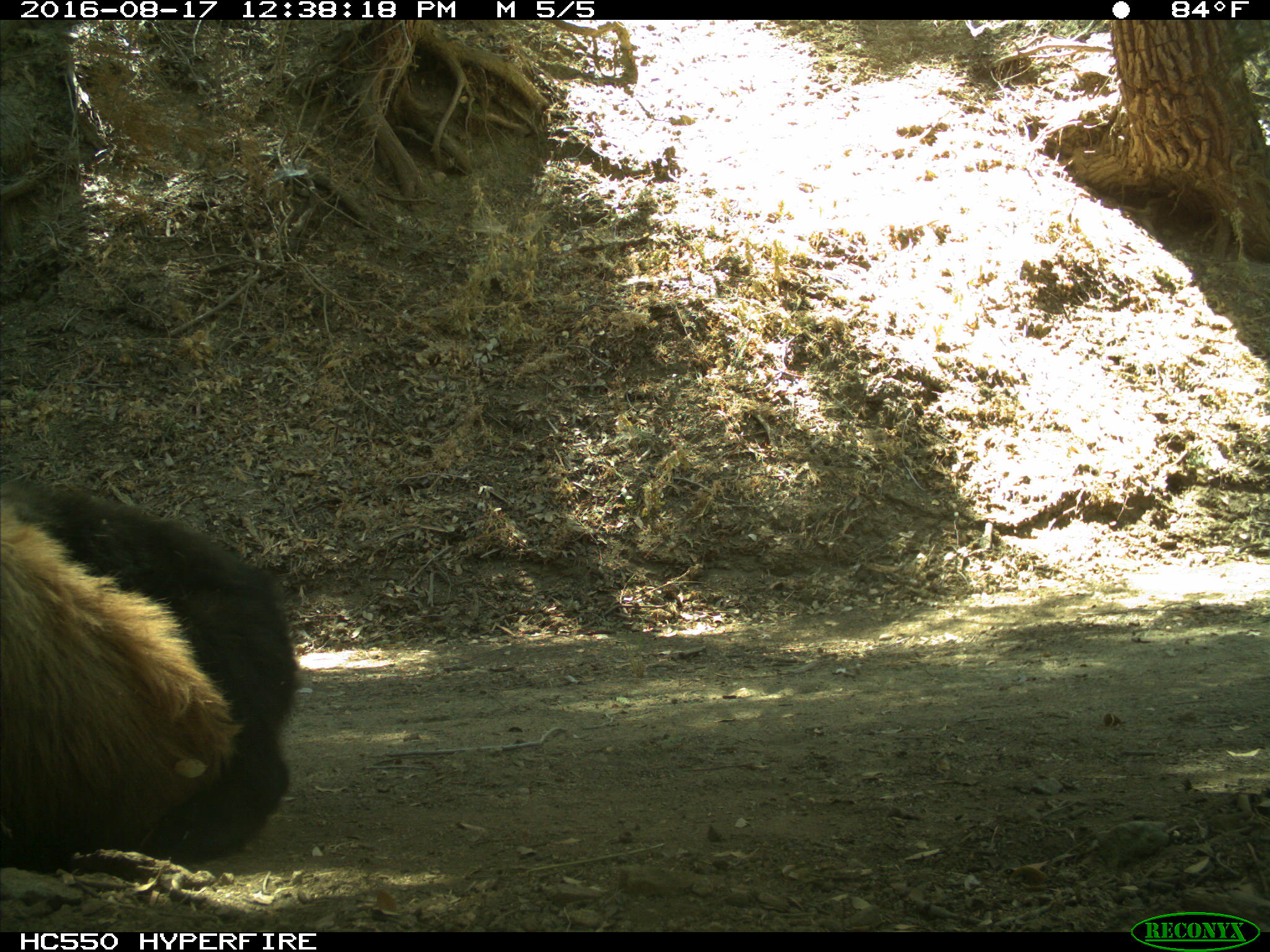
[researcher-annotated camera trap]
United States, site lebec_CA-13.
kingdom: Animalia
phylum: Chordata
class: Mammalia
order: Carnivora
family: Ursidae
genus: Ursus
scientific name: Ursus americanus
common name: american black bear